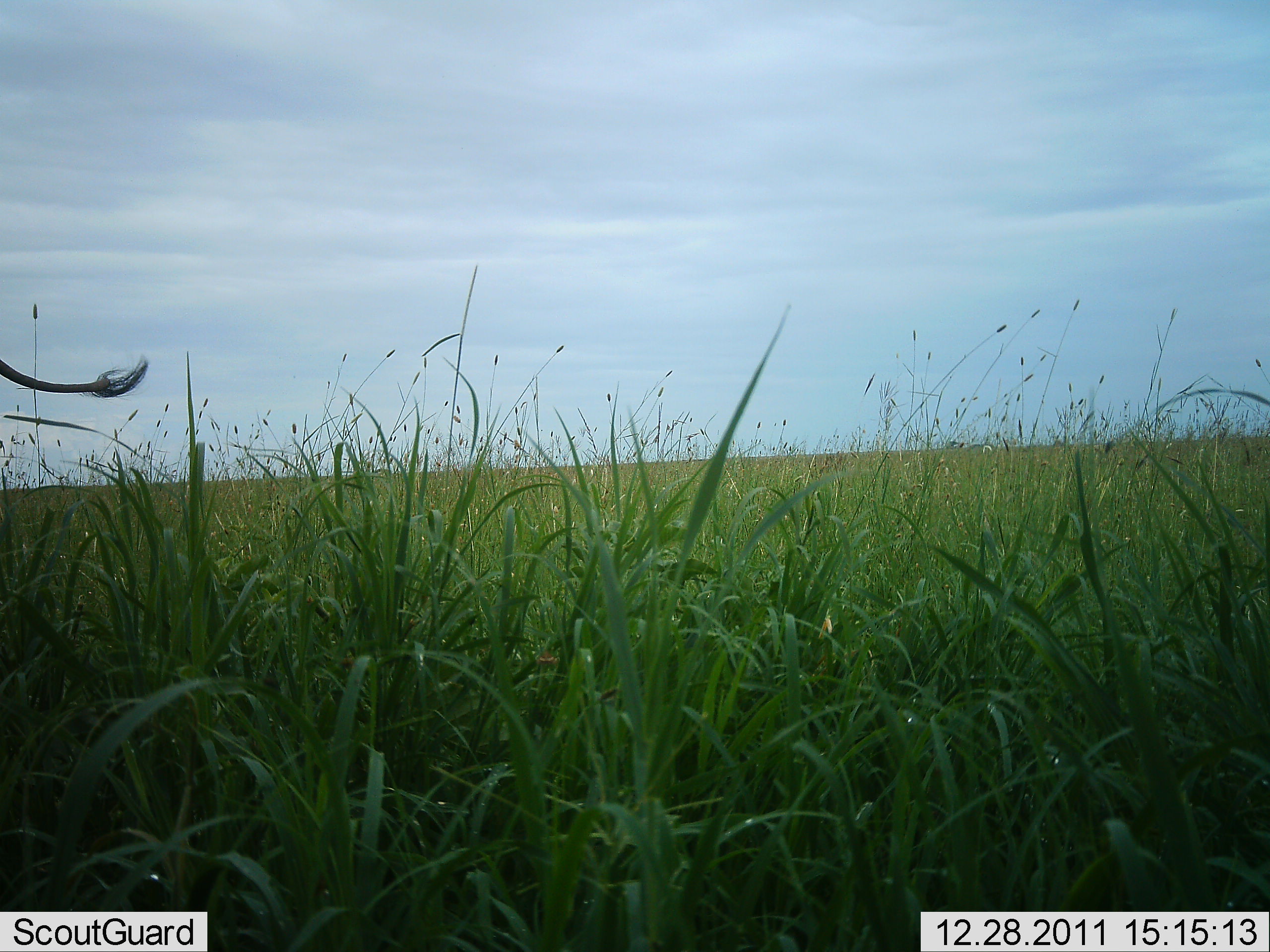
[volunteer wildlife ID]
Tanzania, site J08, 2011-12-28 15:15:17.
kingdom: Animalia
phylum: Chordata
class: Mammalia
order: Artiodactyla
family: Bovidae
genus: Connochaetes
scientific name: Connochaetes taurinus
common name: blue wildebeest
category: wildebeest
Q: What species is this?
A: Wildebeest (blue wildebeest) (Connochaetes taurinus).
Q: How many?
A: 1.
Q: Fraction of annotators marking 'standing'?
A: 60%.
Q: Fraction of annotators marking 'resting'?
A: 0%.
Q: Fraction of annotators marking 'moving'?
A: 40%.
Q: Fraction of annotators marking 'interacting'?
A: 0%.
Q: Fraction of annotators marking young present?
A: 0%.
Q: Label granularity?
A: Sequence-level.